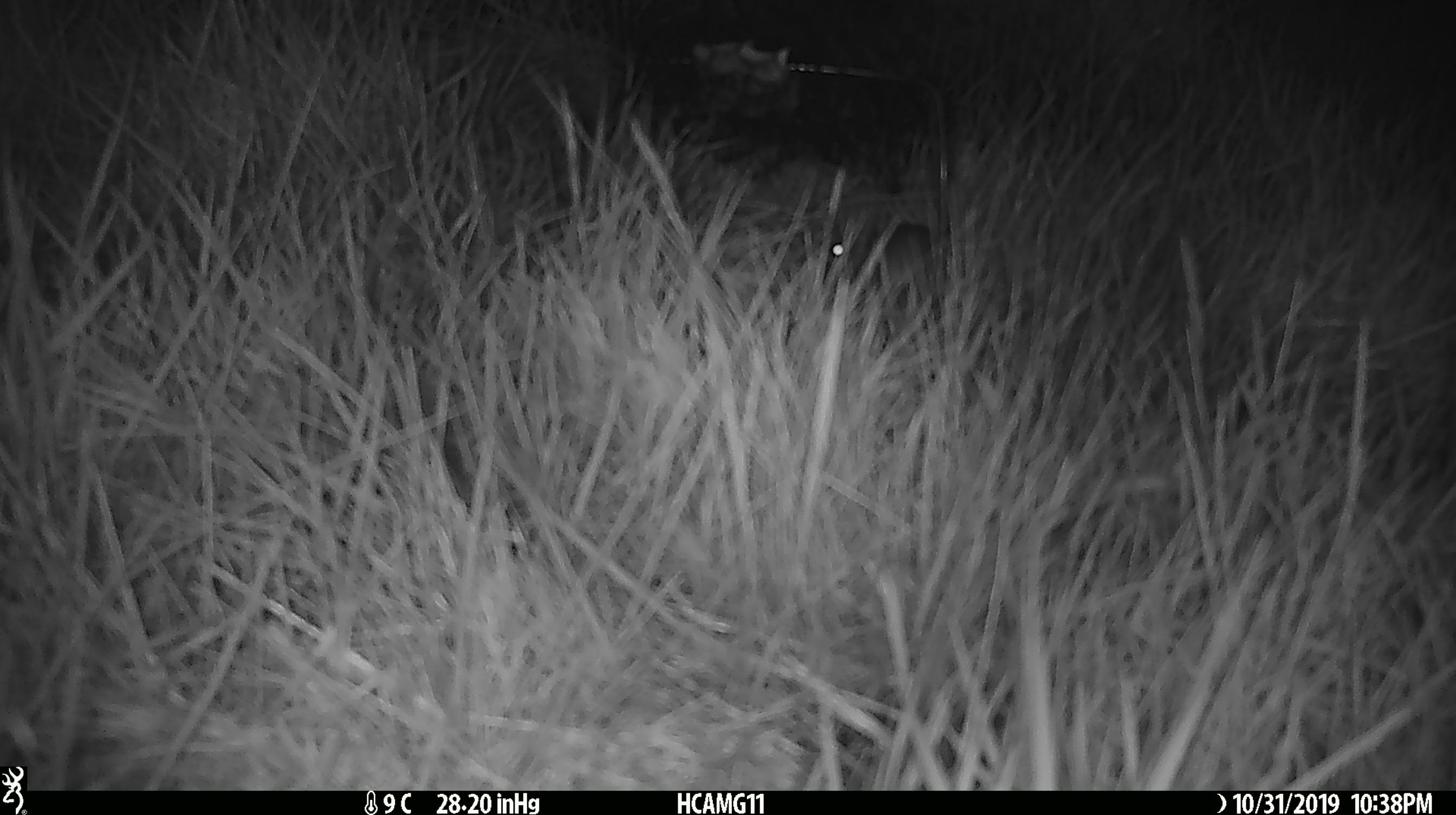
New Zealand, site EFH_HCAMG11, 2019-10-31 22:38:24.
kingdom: Animalia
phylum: Chordata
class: Mammalia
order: Rodentia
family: Muridae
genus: Mus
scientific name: Mus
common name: mouse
Mouse (Mus).